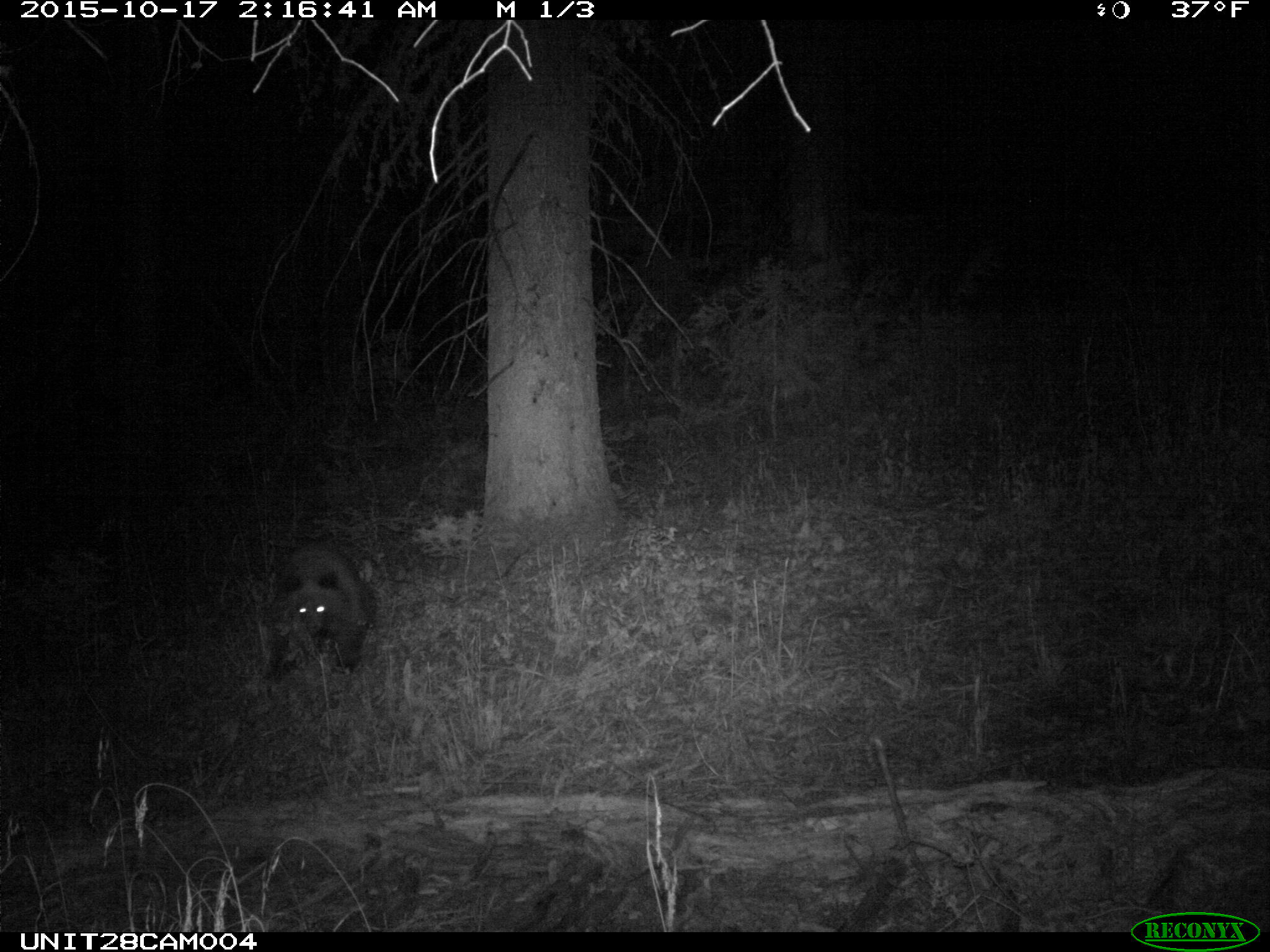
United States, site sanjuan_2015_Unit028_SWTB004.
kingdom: Animalia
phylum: Chordata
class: Mammalia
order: Carnivora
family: Ursidae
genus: Ursus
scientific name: Ursus americanus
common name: american black bear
Ursus americanus (american black bear).